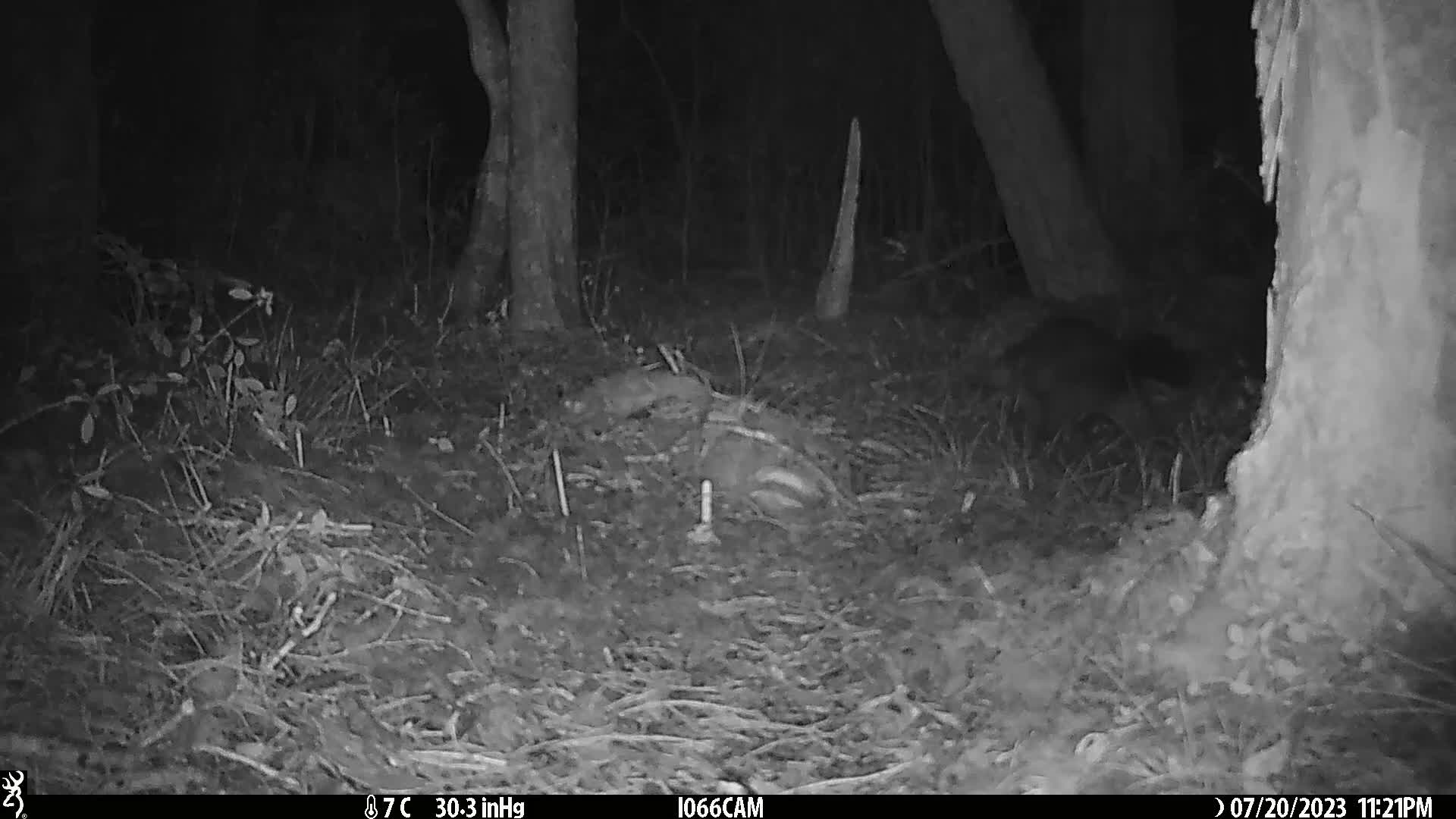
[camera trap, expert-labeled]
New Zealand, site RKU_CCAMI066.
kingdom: Animalia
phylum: Chordata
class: Mammalia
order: Diprotodontia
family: Phalangeridae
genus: Trichosurus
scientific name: Trichosurus vulpecula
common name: common brushtail possum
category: possum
Possum (common brushtail possum) (Trichosurus vulpecula).